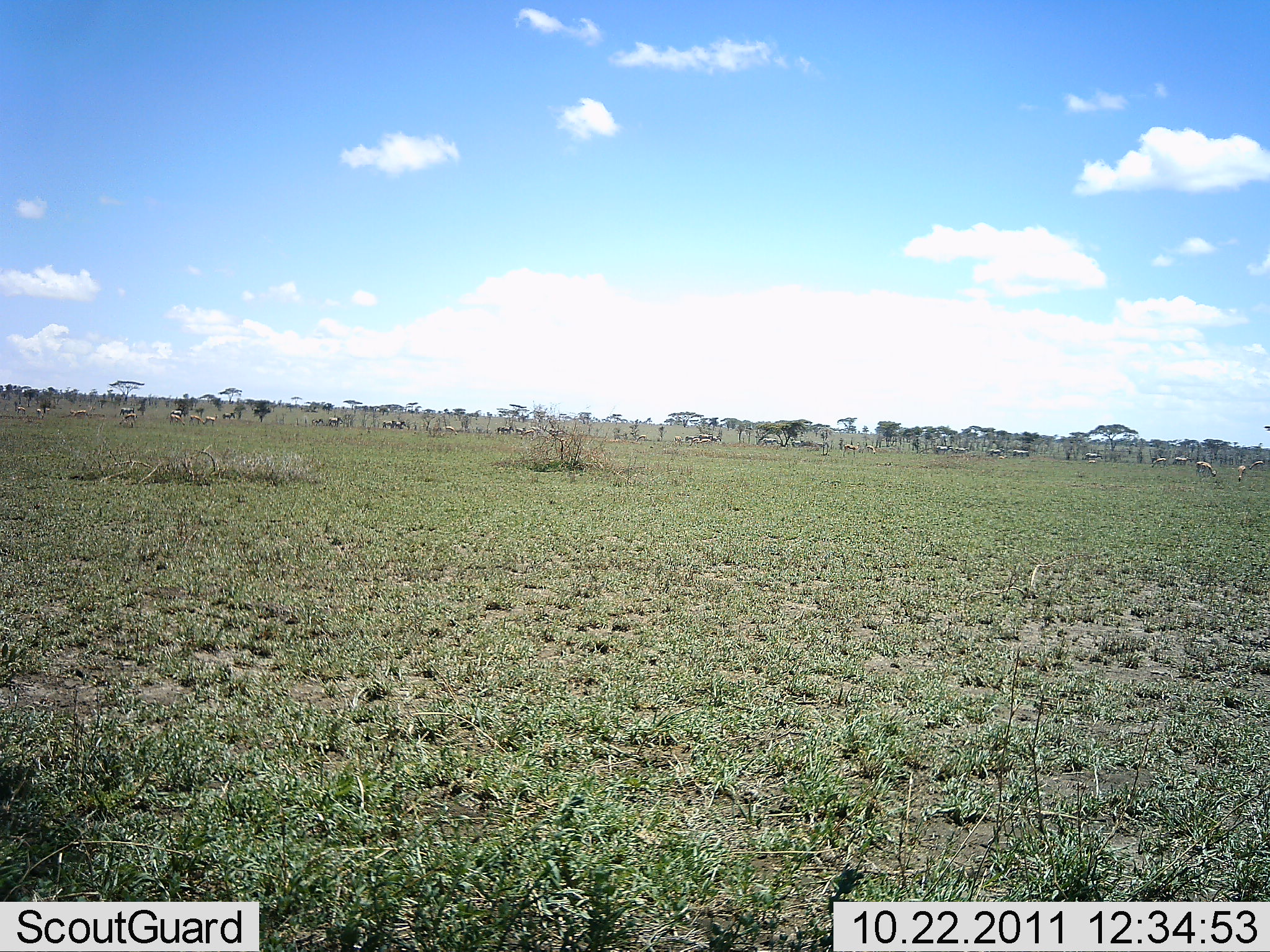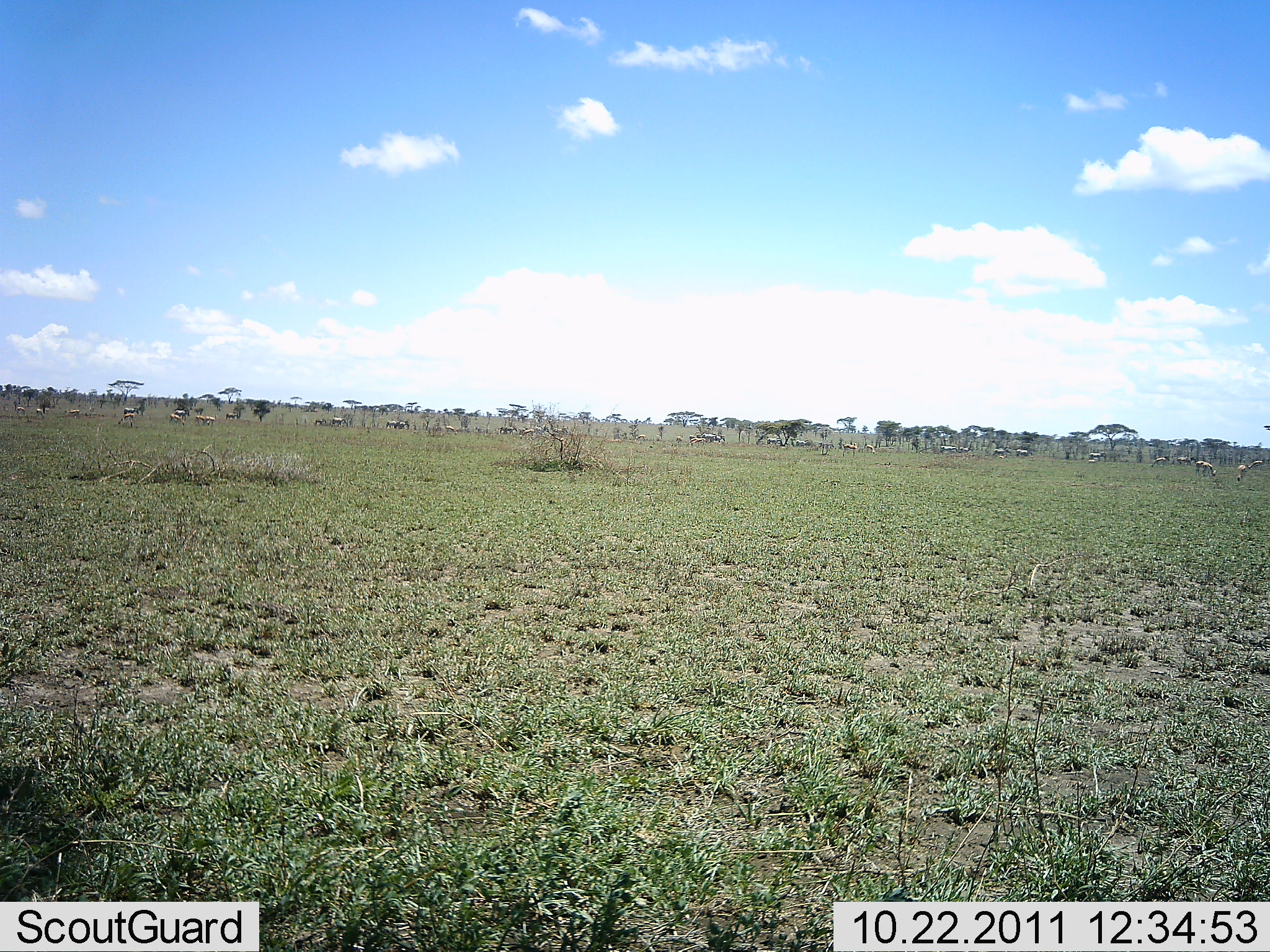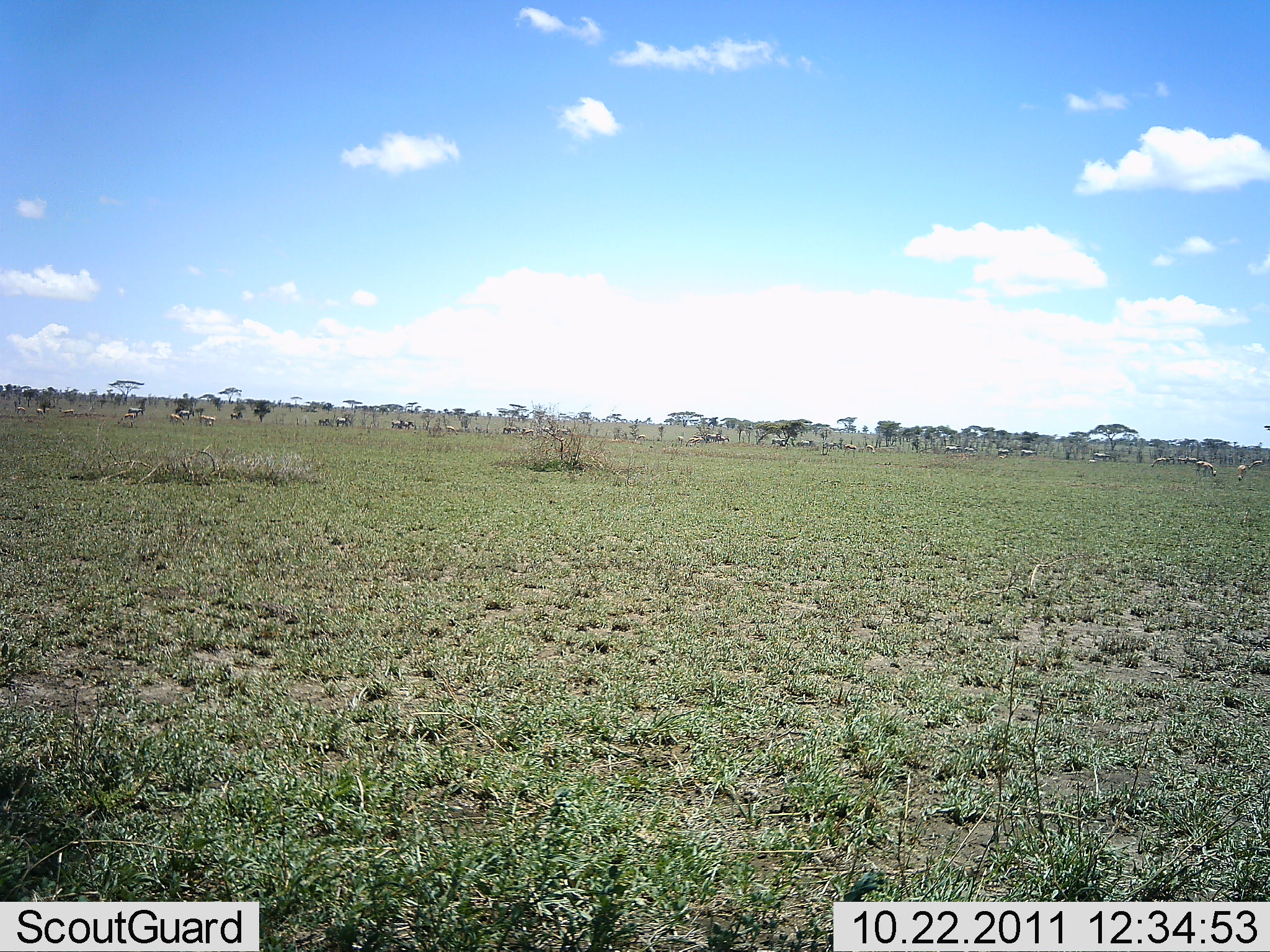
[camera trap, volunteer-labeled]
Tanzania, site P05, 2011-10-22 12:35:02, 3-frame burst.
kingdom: Animalia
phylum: Chordata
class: Mammalia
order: Artiodactyla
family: Bovidae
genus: Nanger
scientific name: Nanger granti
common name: grant's gazelle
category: gazellegrants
Gazellegrants (grant's gazelle) (Nanger granti), count 11-50. Behavior (volunteer vote fractions): standing 25%, resting 0%, moving 50%, interacting 0%. Young present (vote fraction): 0%. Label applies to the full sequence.